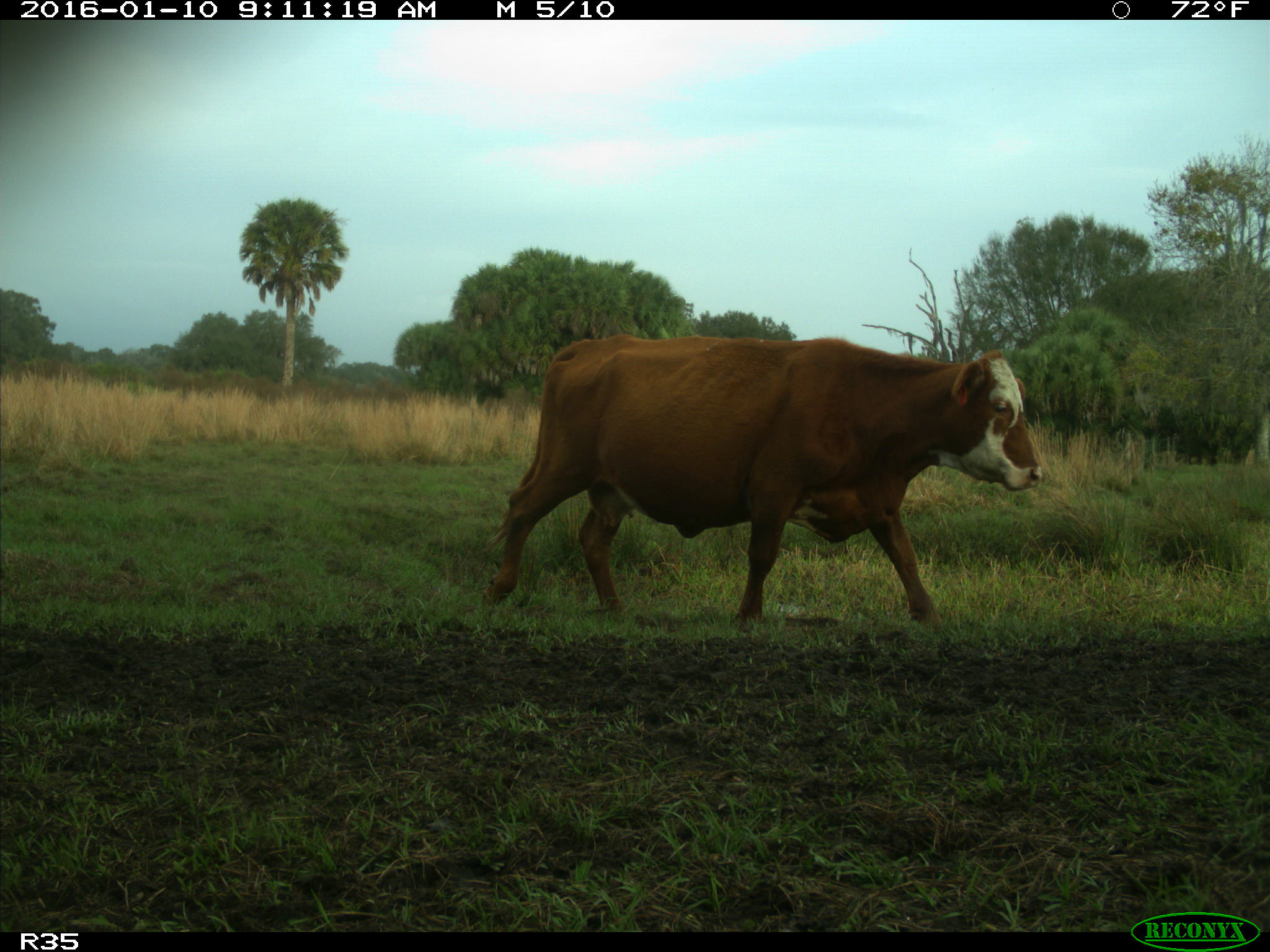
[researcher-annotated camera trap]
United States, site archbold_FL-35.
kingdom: Animalia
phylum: Chordata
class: Mammalia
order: Artiodactyla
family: Bovidae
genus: Bos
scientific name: Bos taurus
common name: domestic cow